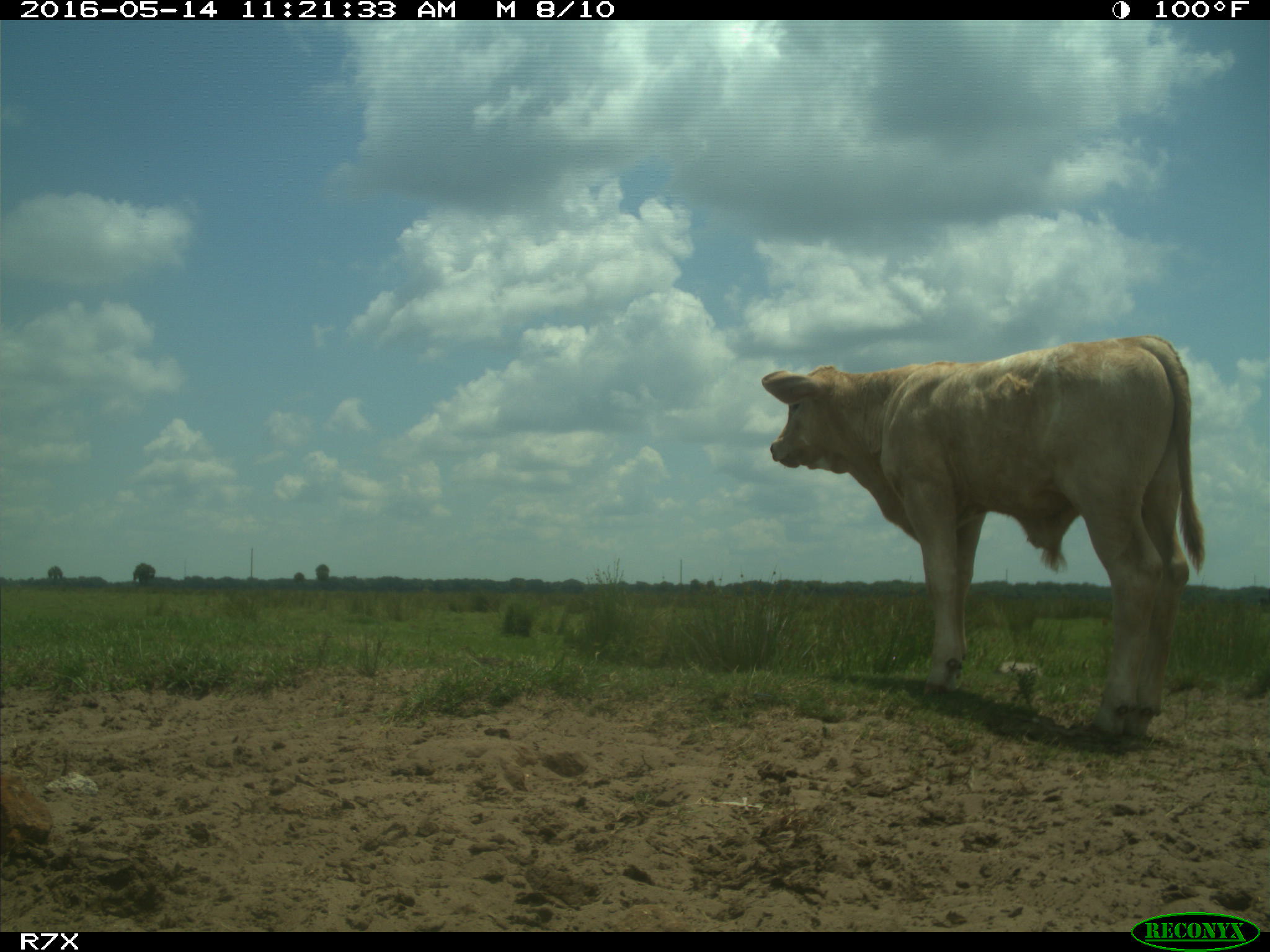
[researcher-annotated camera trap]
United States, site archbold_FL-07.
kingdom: Animalia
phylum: Chordata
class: Mammalia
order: Artiodactyla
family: Bovidae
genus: Bos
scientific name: Bos taurus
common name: domestic cow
Bos taurus (domestic cow).